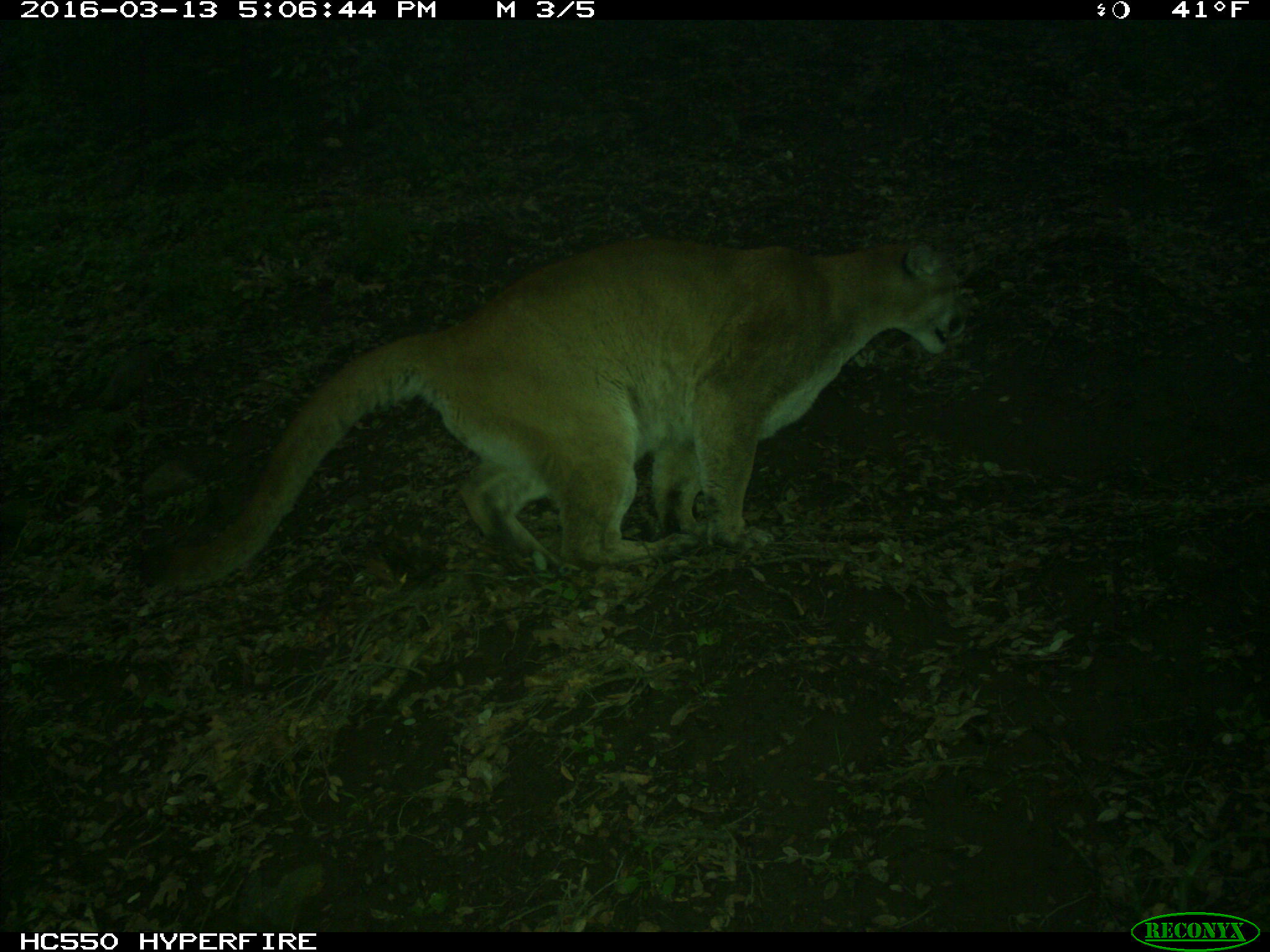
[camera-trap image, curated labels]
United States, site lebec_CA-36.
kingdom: Animalia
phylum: Chordata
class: Mammalia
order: Carnivora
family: Felidae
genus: Puma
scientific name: Puma concolor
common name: mountain lion